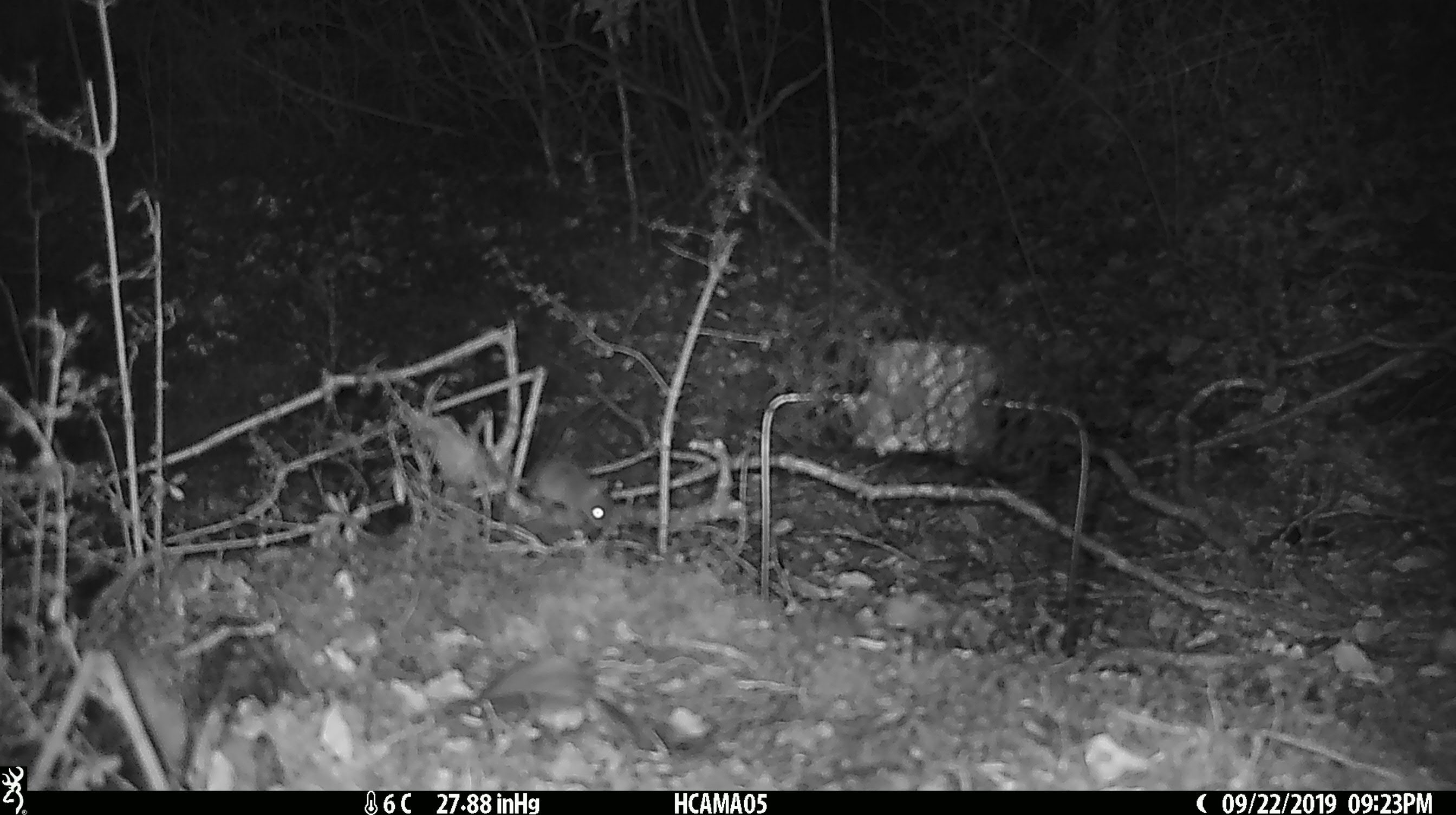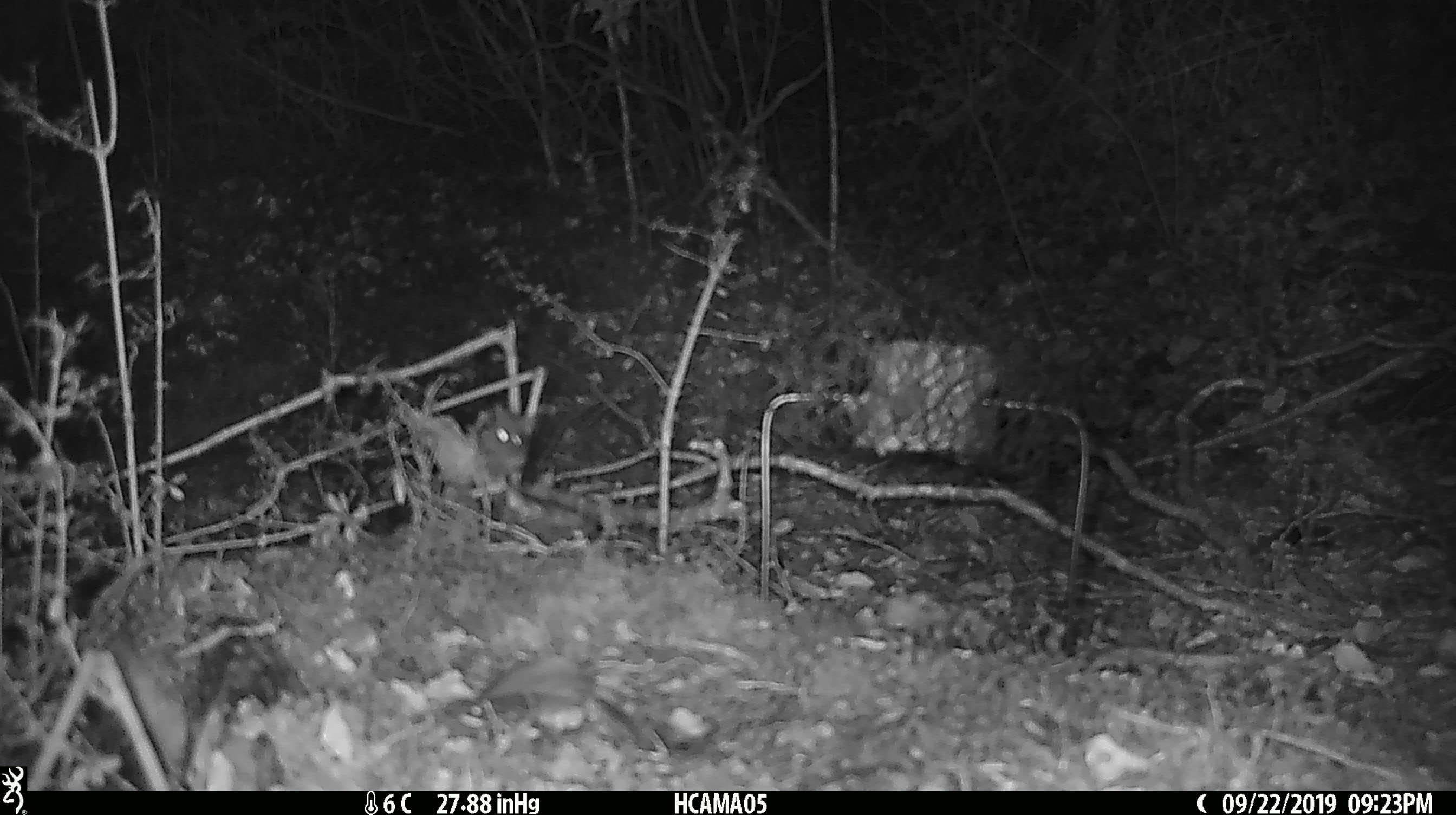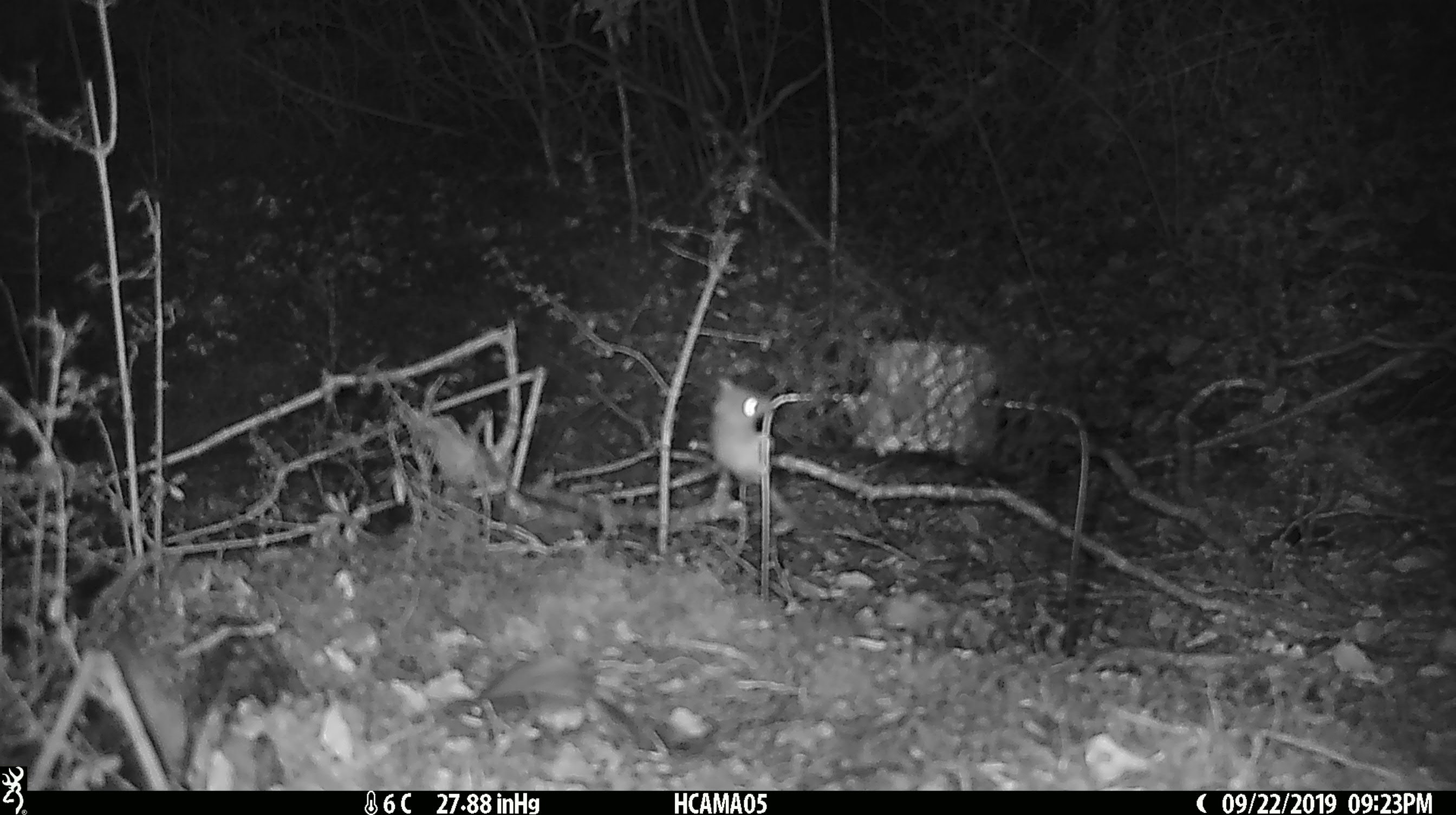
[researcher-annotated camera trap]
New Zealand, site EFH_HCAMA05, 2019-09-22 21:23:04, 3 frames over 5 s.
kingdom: Animalia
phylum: Chordata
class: Mammalia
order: Rodentia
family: Muridae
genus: Mus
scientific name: Mus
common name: mouse